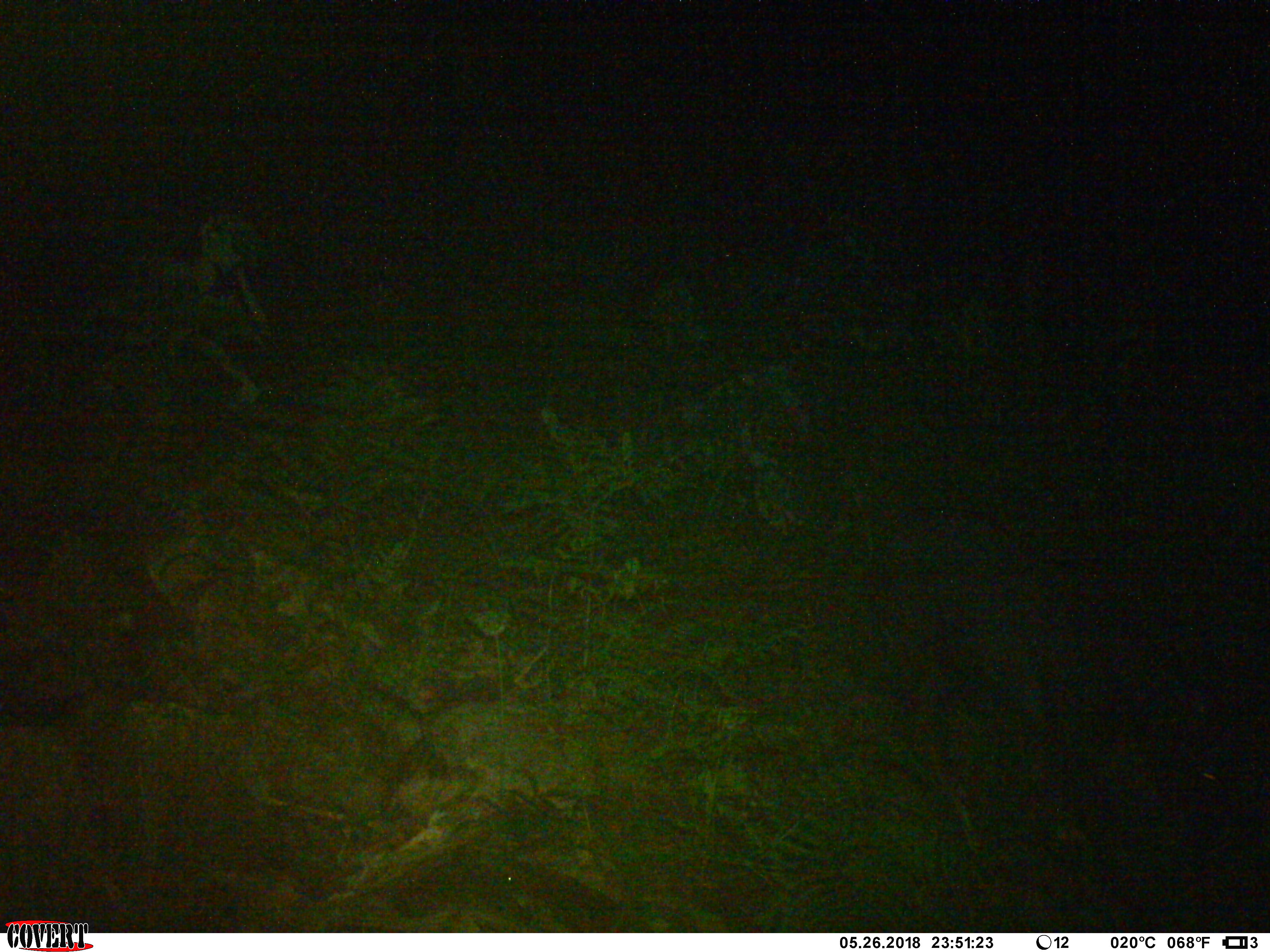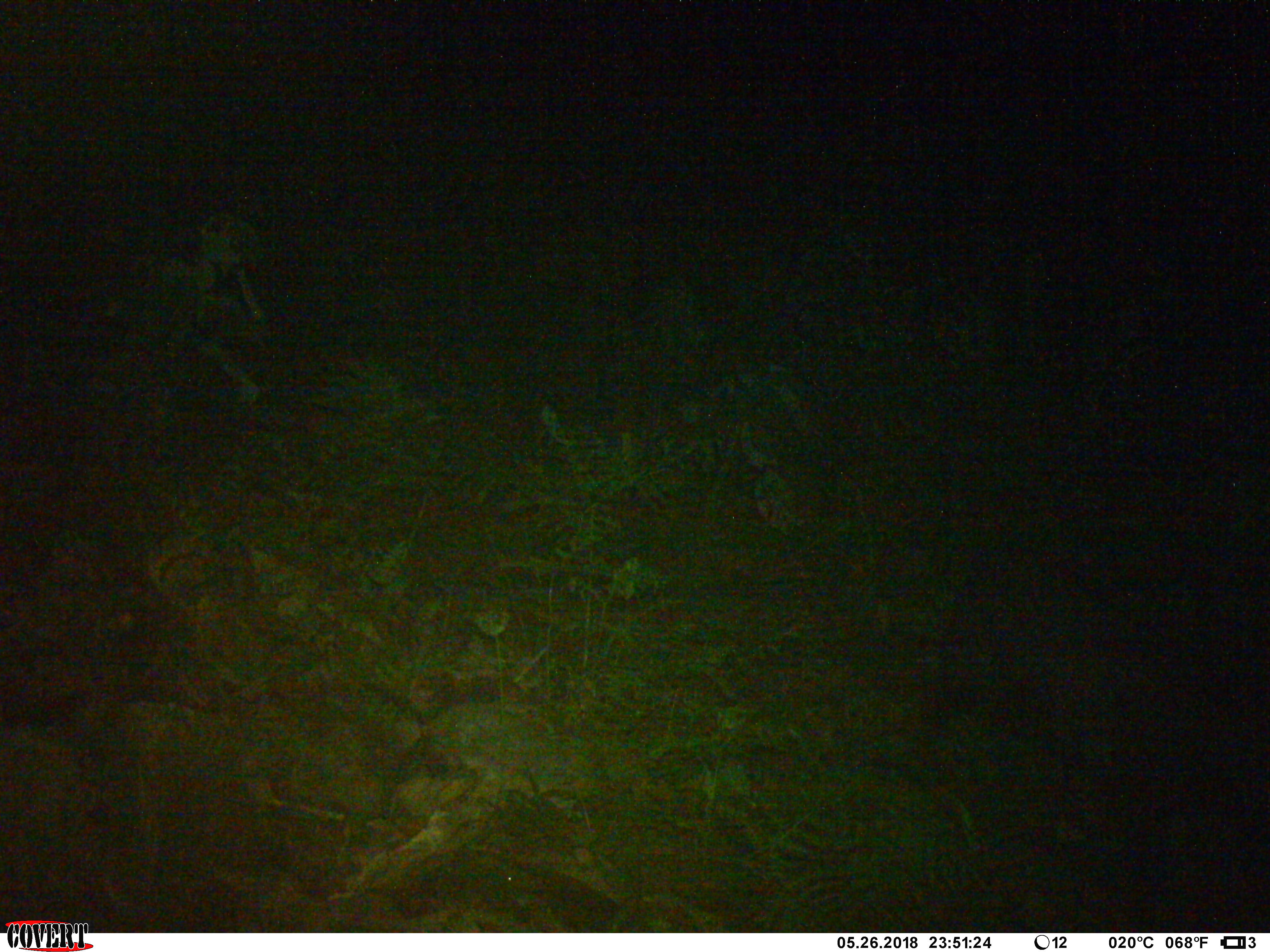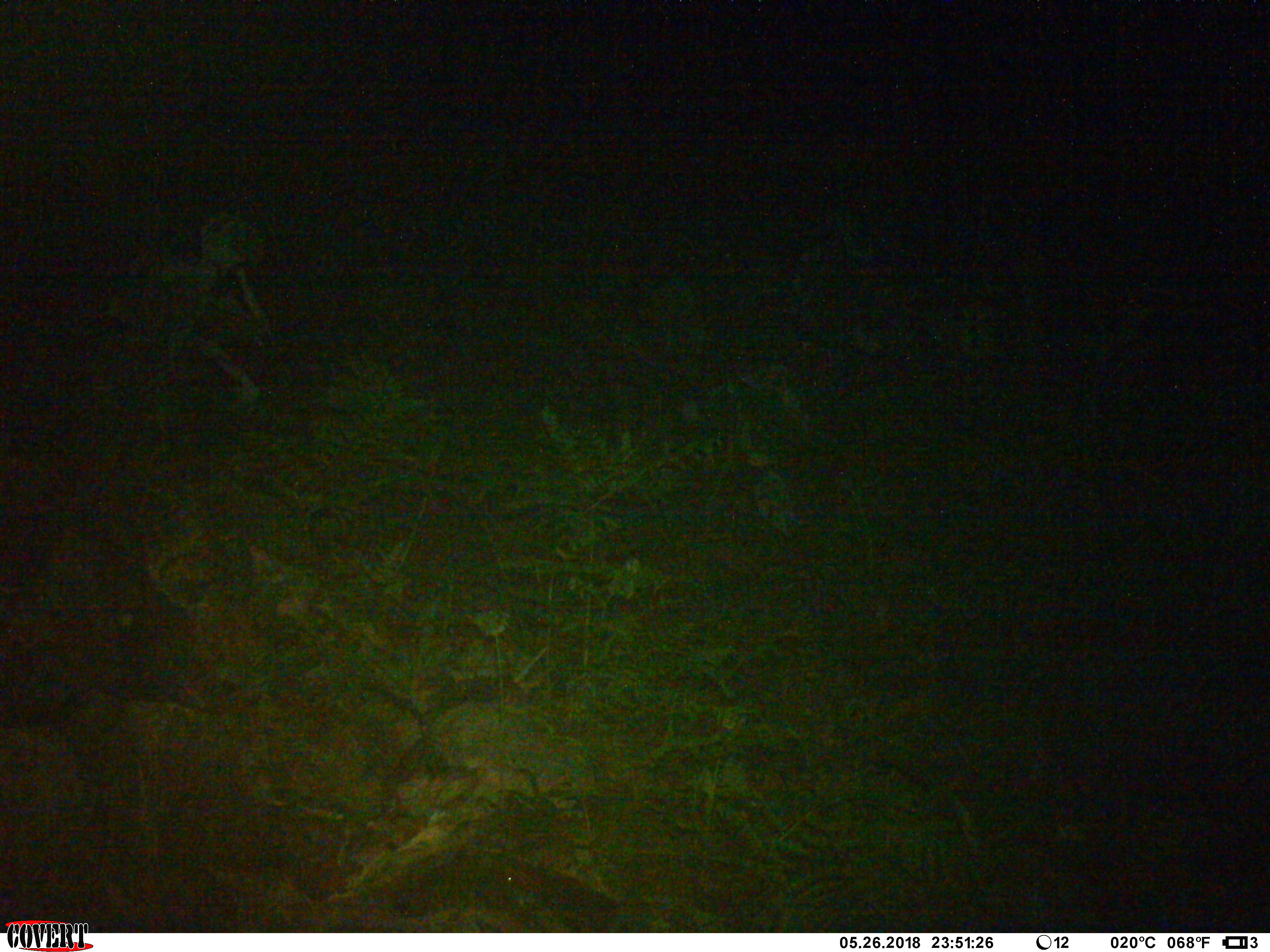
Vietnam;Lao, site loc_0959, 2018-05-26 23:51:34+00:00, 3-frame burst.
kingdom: Animalia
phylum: Chordata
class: Mammalia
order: Artiodactyla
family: Bovidae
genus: Capricornis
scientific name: Capricornis sumatraensis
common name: chinese serow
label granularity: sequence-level